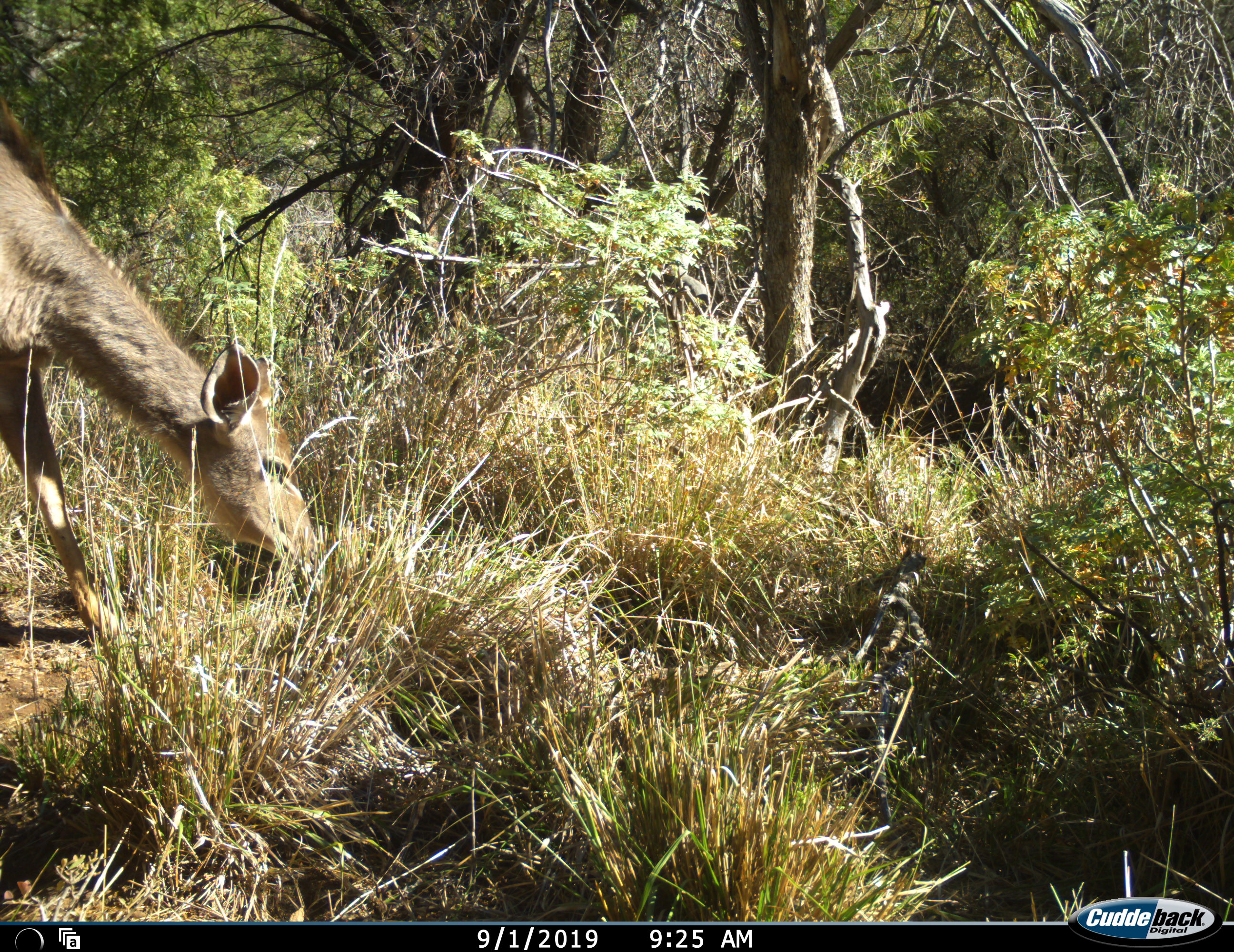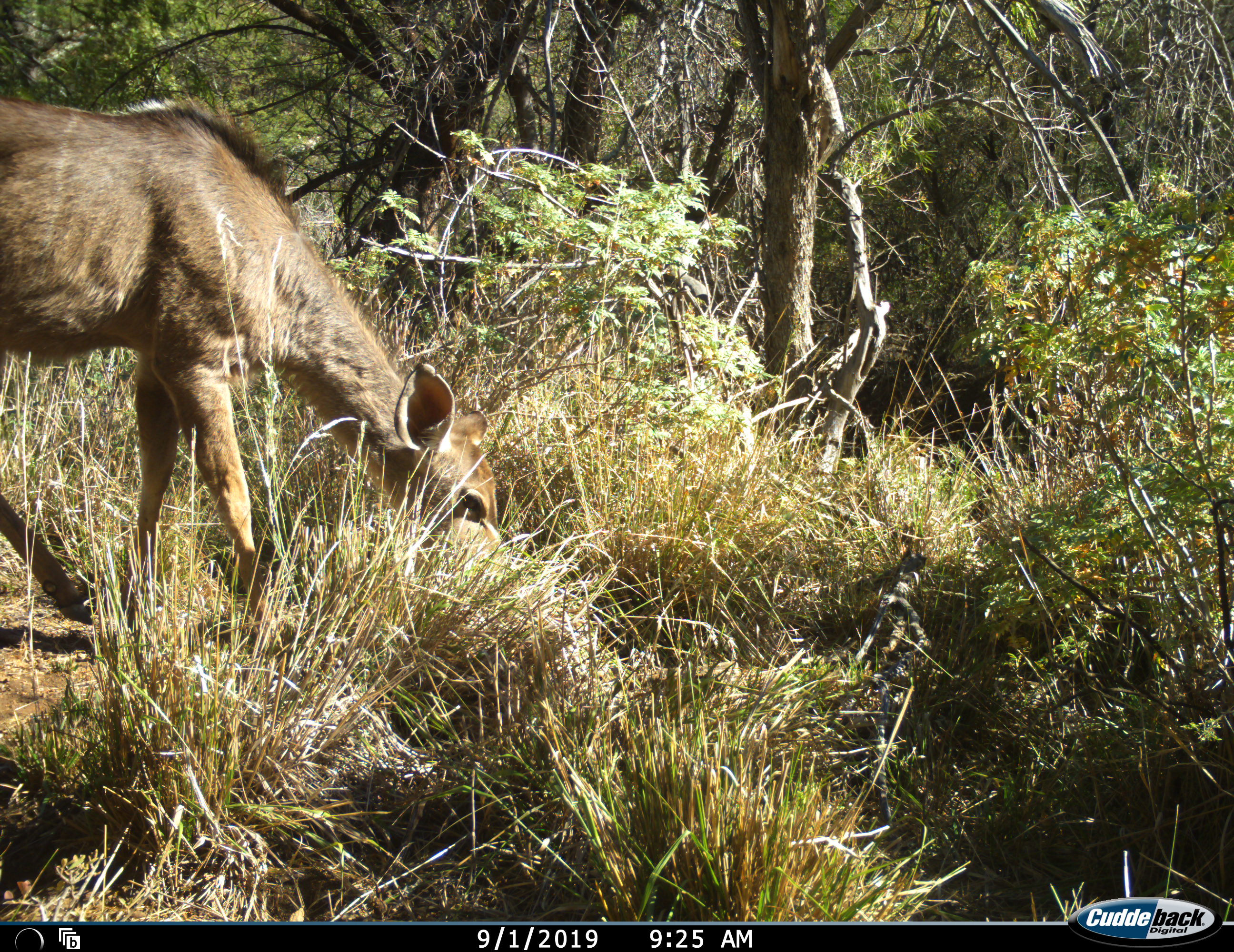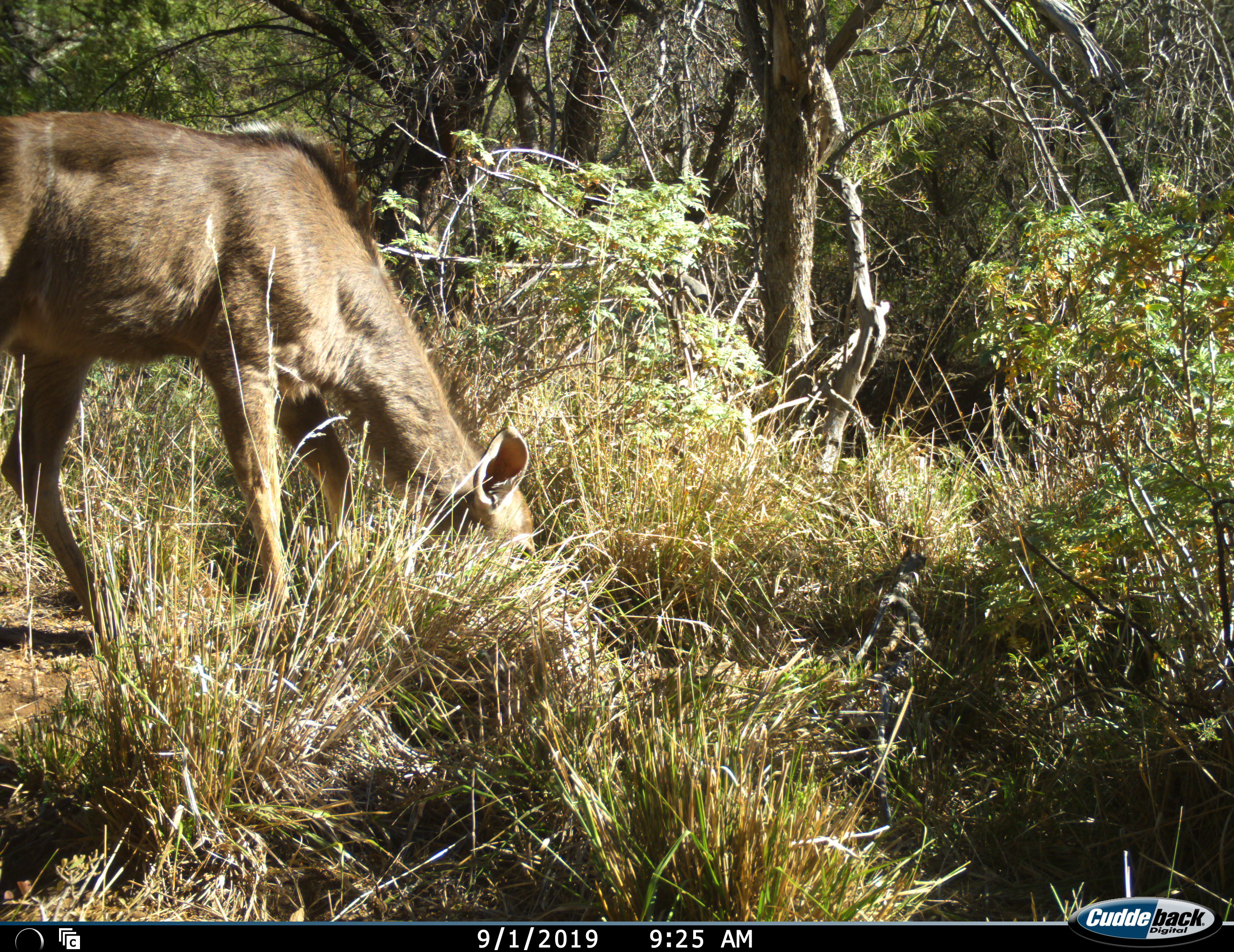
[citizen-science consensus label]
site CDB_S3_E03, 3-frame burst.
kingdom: Animalia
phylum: Chordata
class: Mammalia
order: Artiodactyla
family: Bovidae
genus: Tragelaphus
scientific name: Tragelaphus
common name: kudu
Kudu (Tragelaphus), count 1. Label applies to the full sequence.